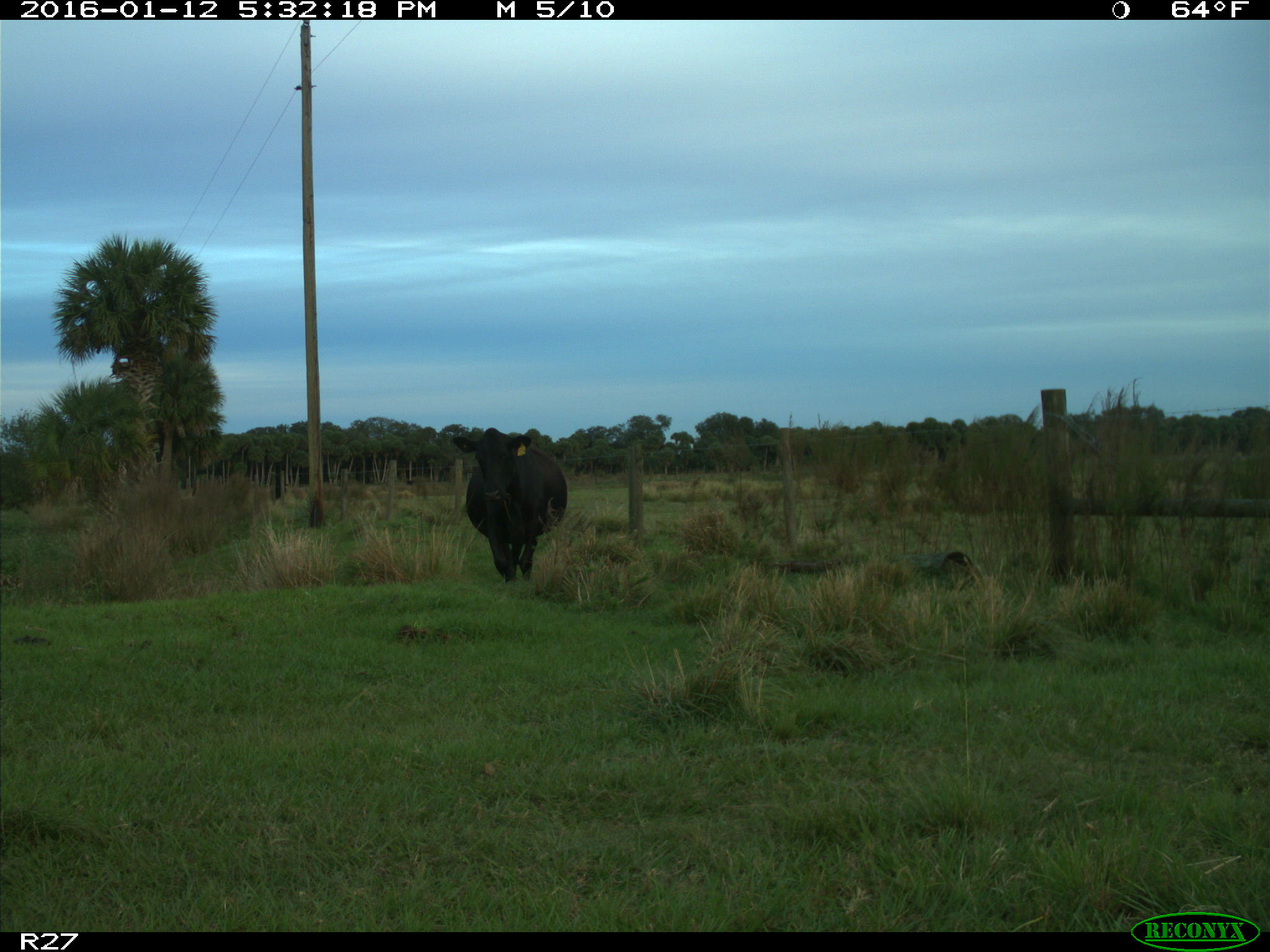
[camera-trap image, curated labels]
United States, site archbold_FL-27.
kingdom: Animalia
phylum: Chordata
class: Mammalia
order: Artiodactyla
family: Bovidae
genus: Bos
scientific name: Bos taurus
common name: domestic cow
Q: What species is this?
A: Bos taurus (domestic cow).